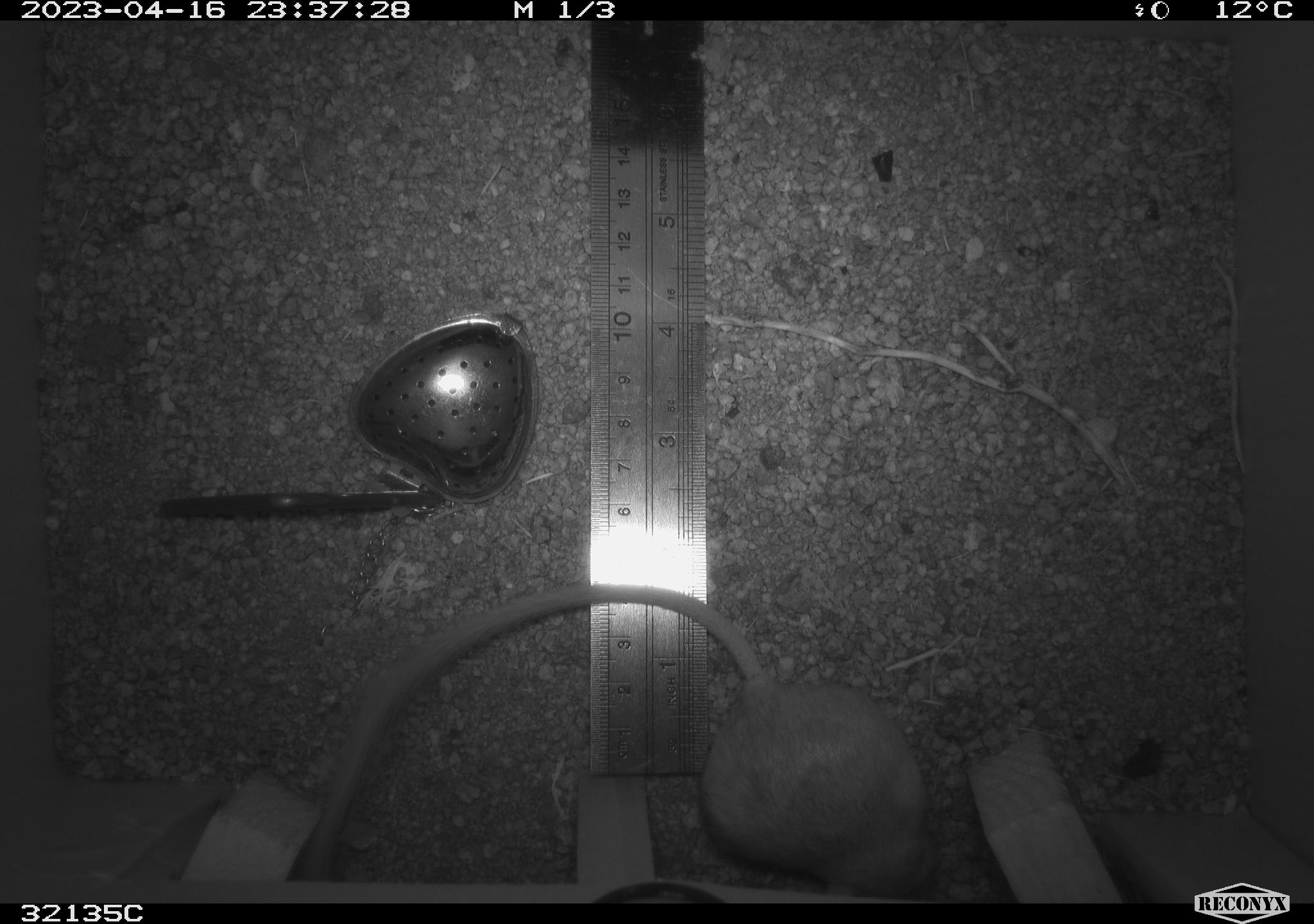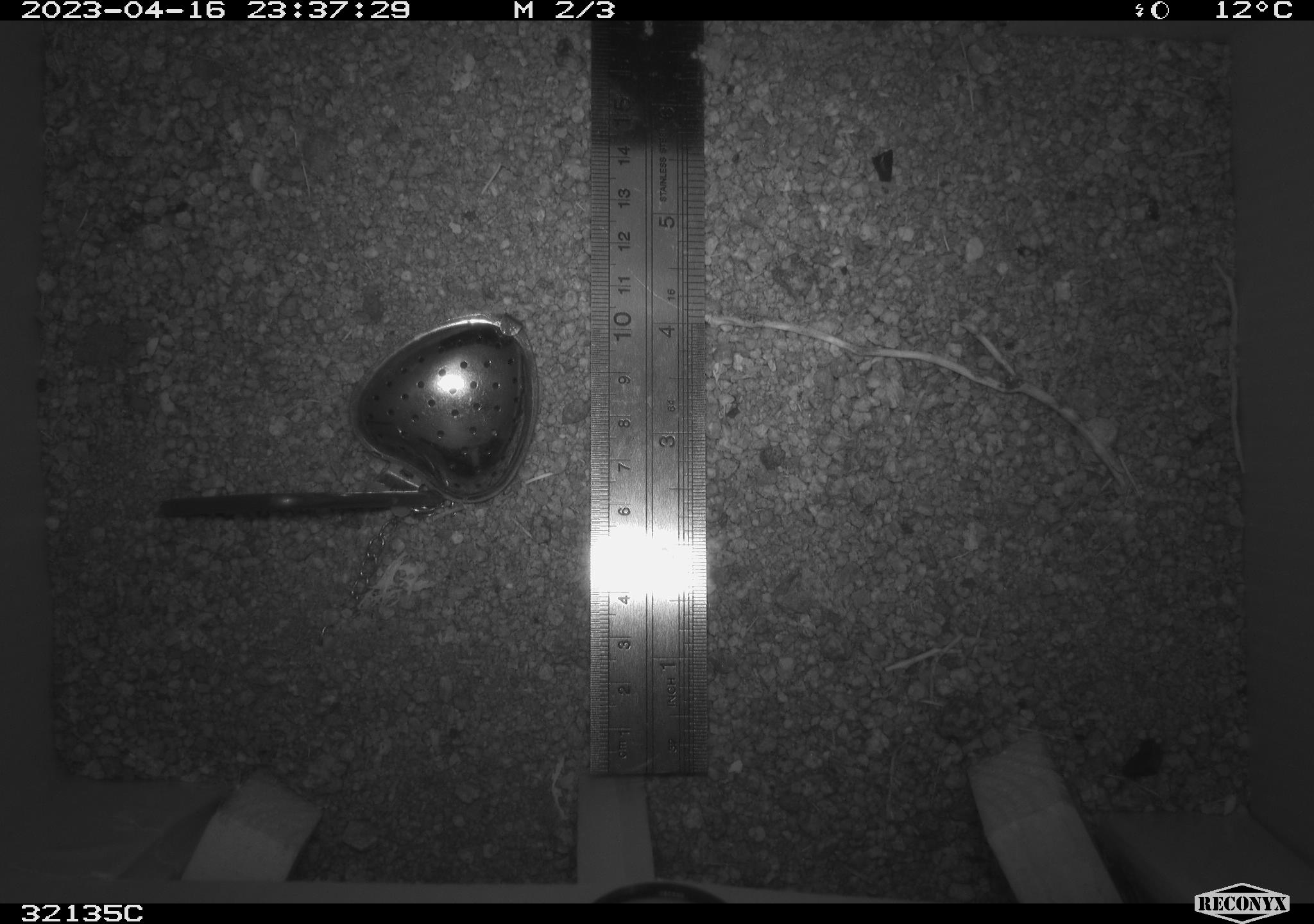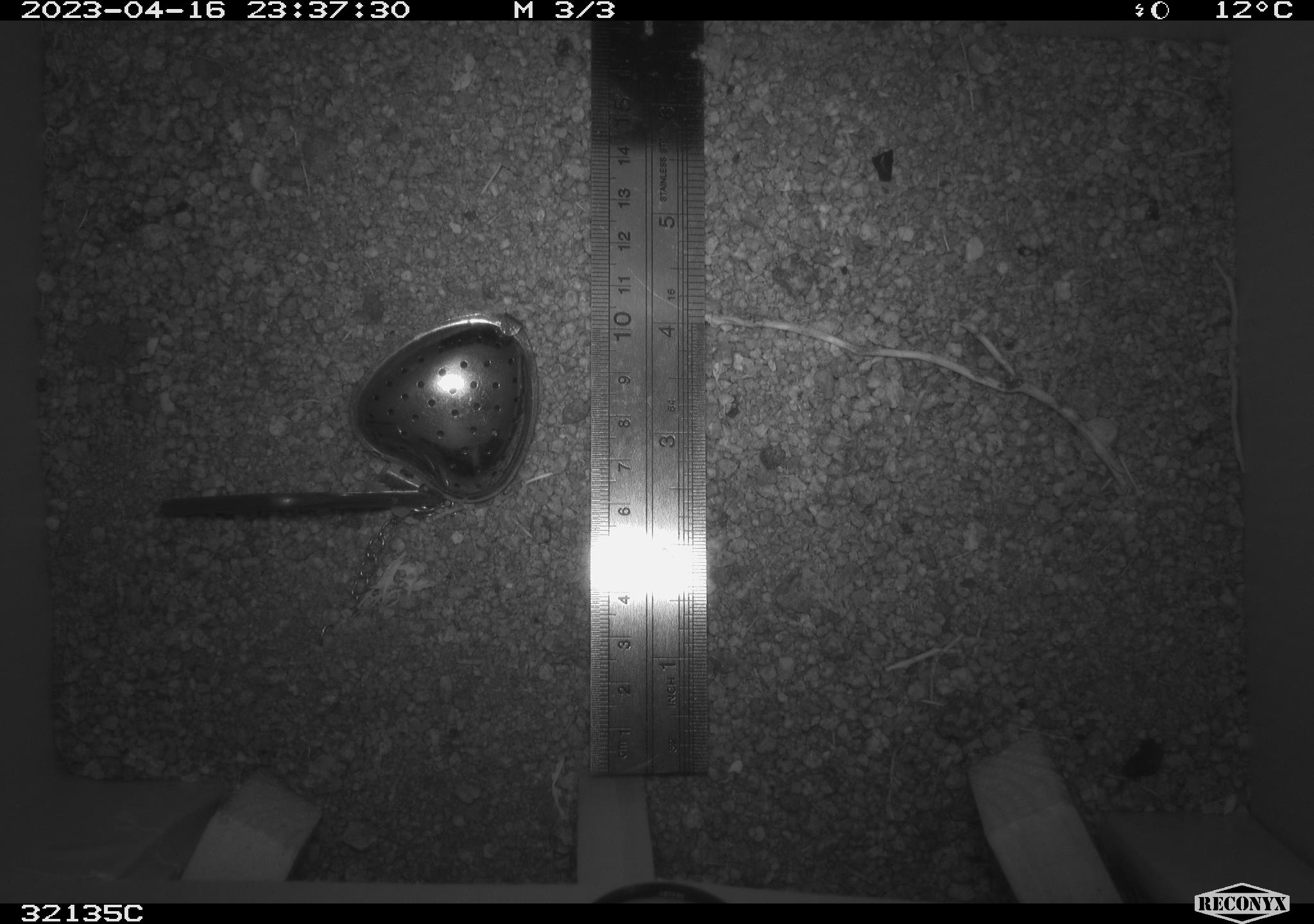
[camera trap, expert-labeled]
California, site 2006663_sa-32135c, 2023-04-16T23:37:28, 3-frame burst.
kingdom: Animalia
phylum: Chordata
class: Mammalia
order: Rodentia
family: Heteromyidae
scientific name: Heteromyidae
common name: kangaroo rats and pocket mice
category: heteromyidae family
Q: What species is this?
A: Heteromyidae family (kangaroo rats and pocket mice) (Heteromyidae).